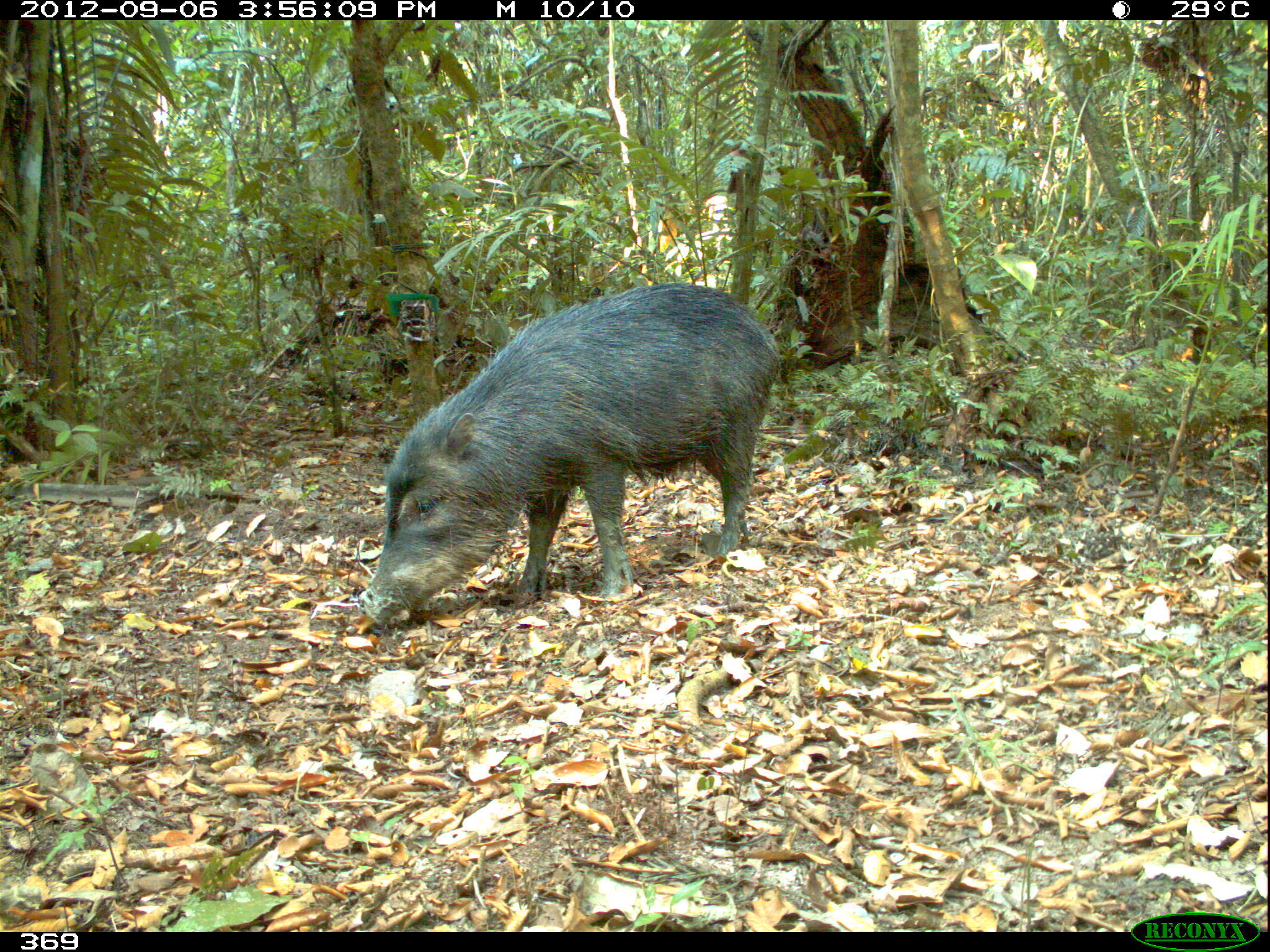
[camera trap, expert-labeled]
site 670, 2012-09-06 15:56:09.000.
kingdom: Animalia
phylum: Chordata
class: Mammalia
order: Artiodactyla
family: Tayassuidae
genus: Tayassu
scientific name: Tayassu pecari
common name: white-lipped peccary